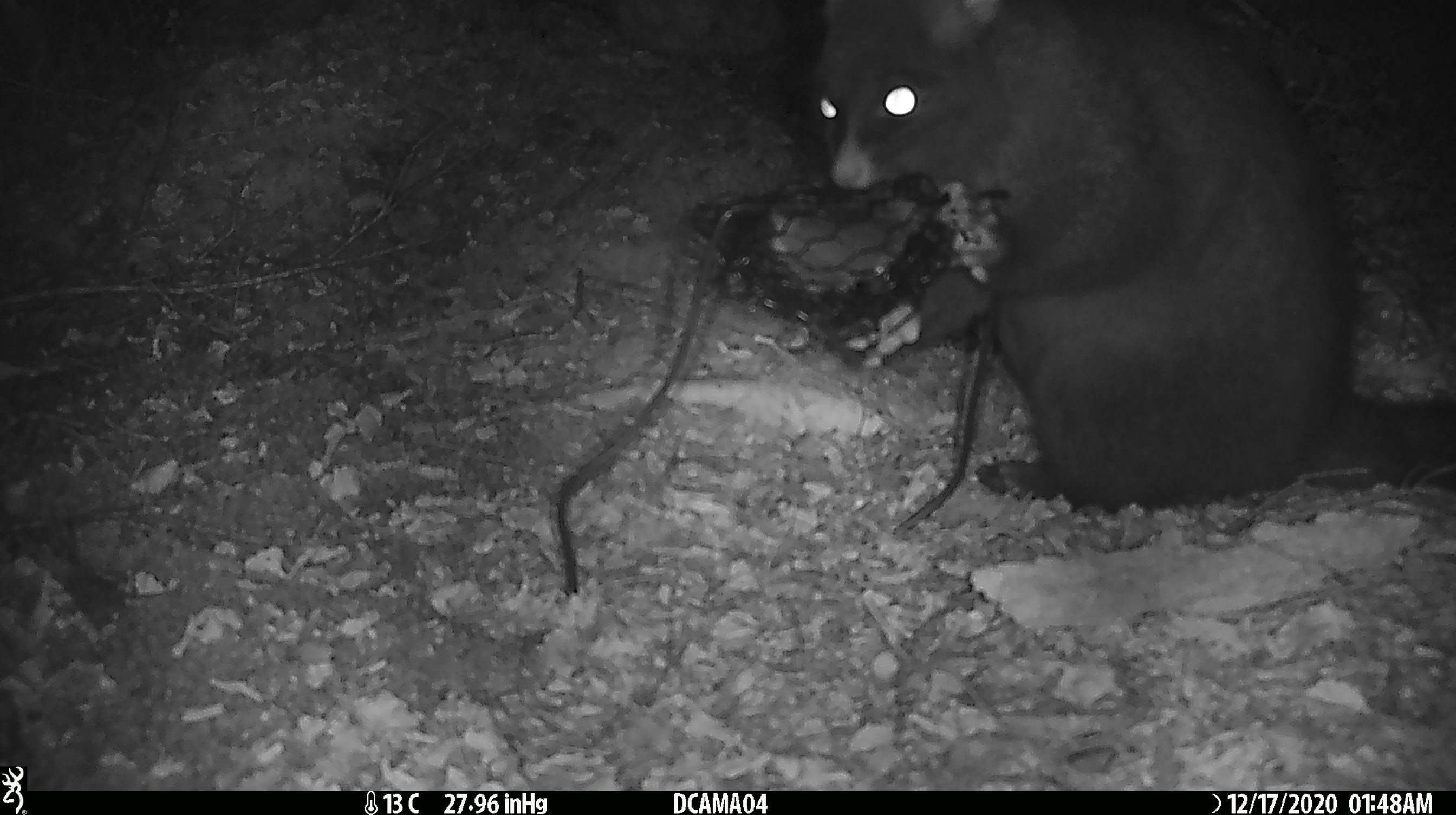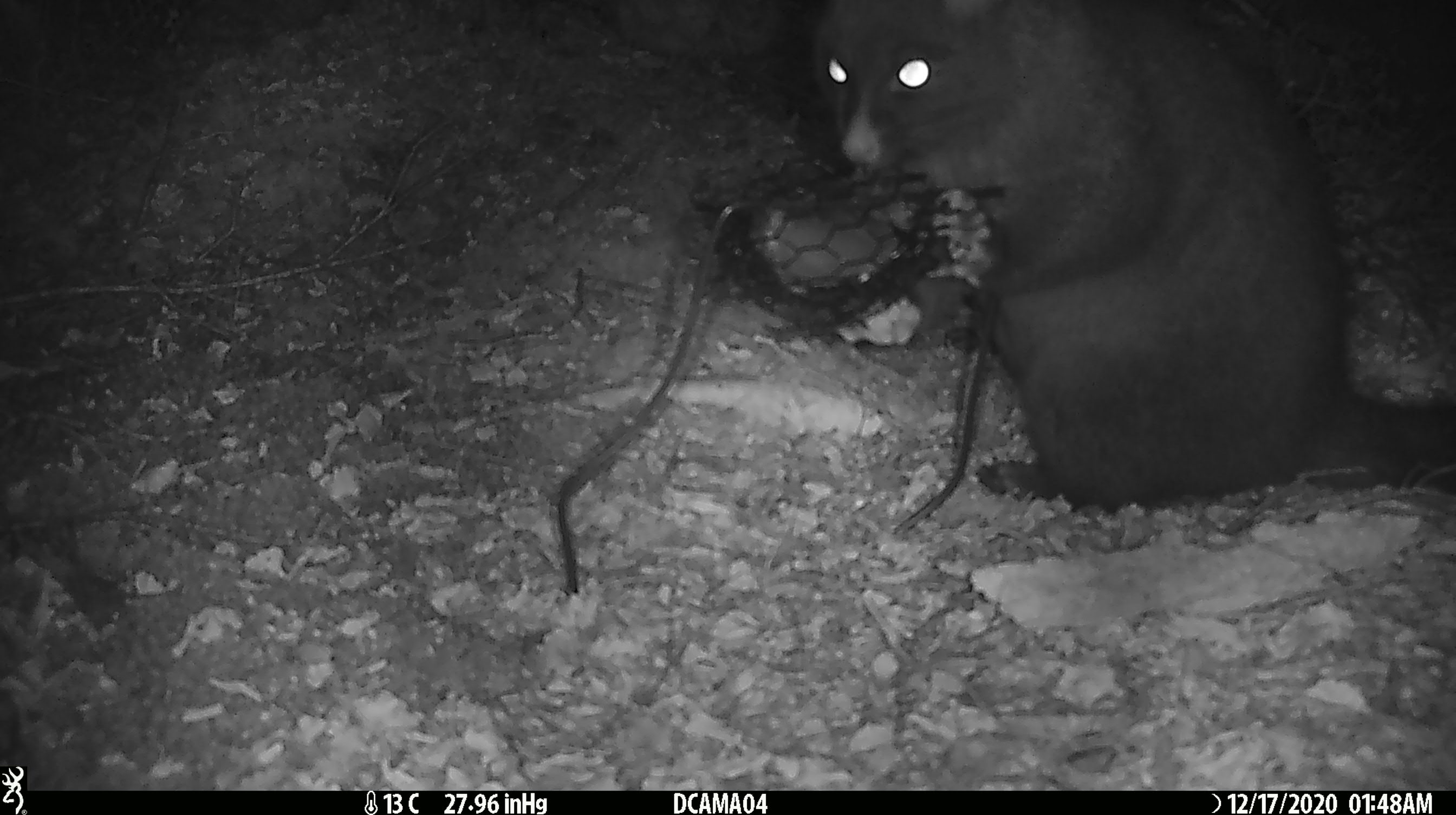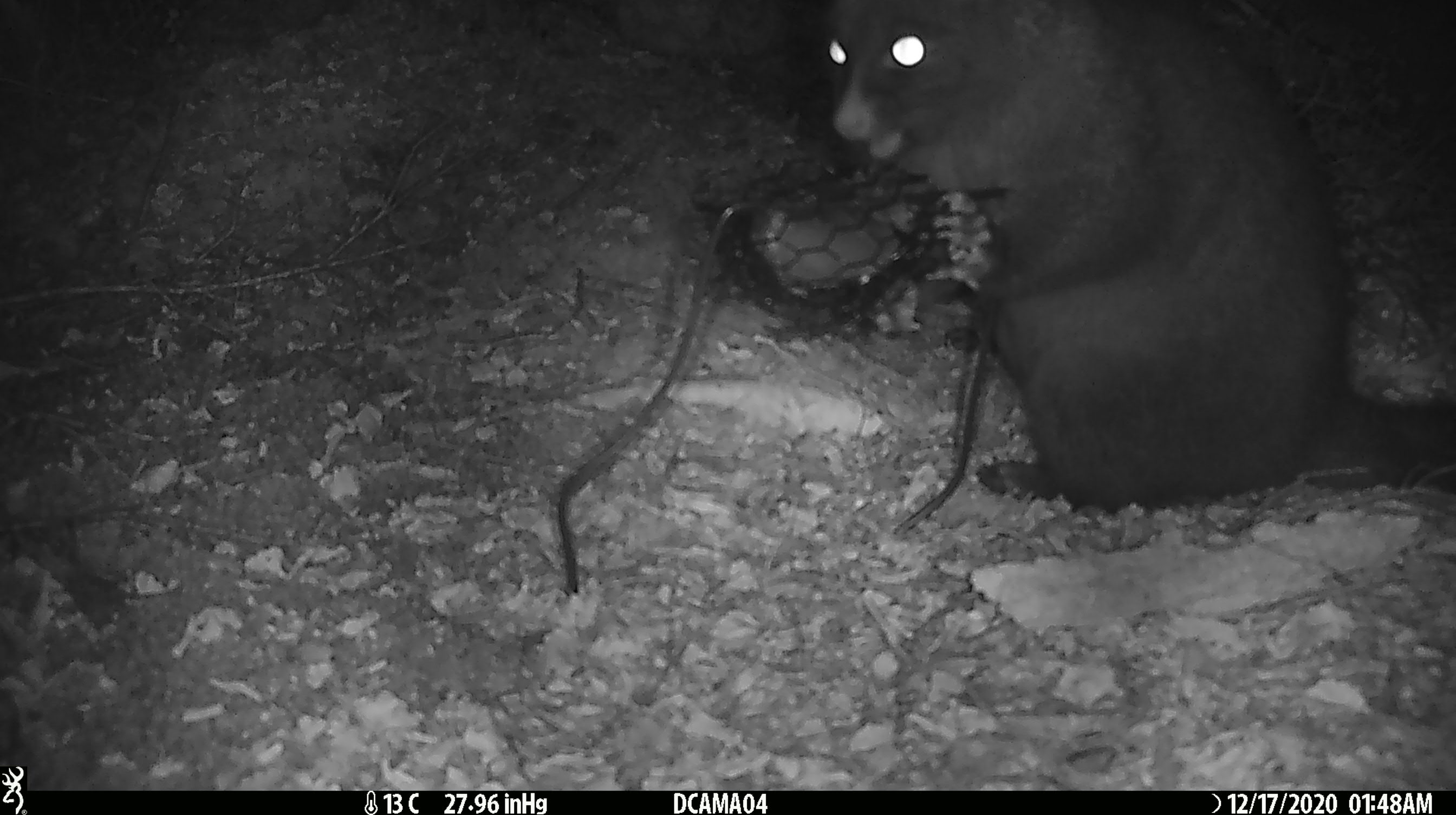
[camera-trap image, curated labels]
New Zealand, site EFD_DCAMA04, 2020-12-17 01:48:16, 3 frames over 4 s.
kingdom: Animalia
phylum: Chordata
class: Mammalia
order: Diprotodontia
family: Phalangeridae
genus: Trichosurus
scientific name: Trichosurus vulpecula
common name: common brushtail possum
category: possum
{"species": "possum (common brushtail possum) (Trichosurus vulpecula)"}